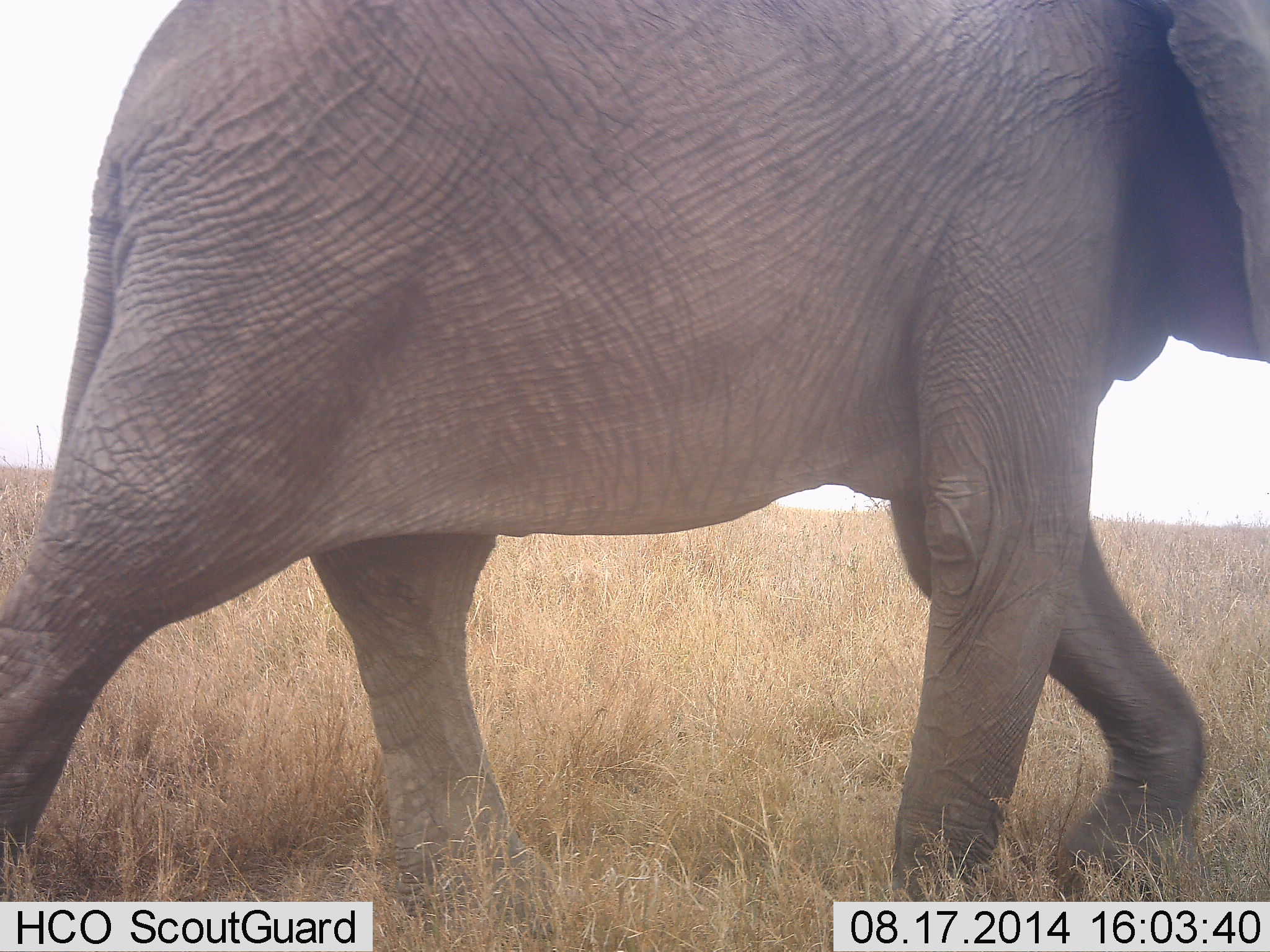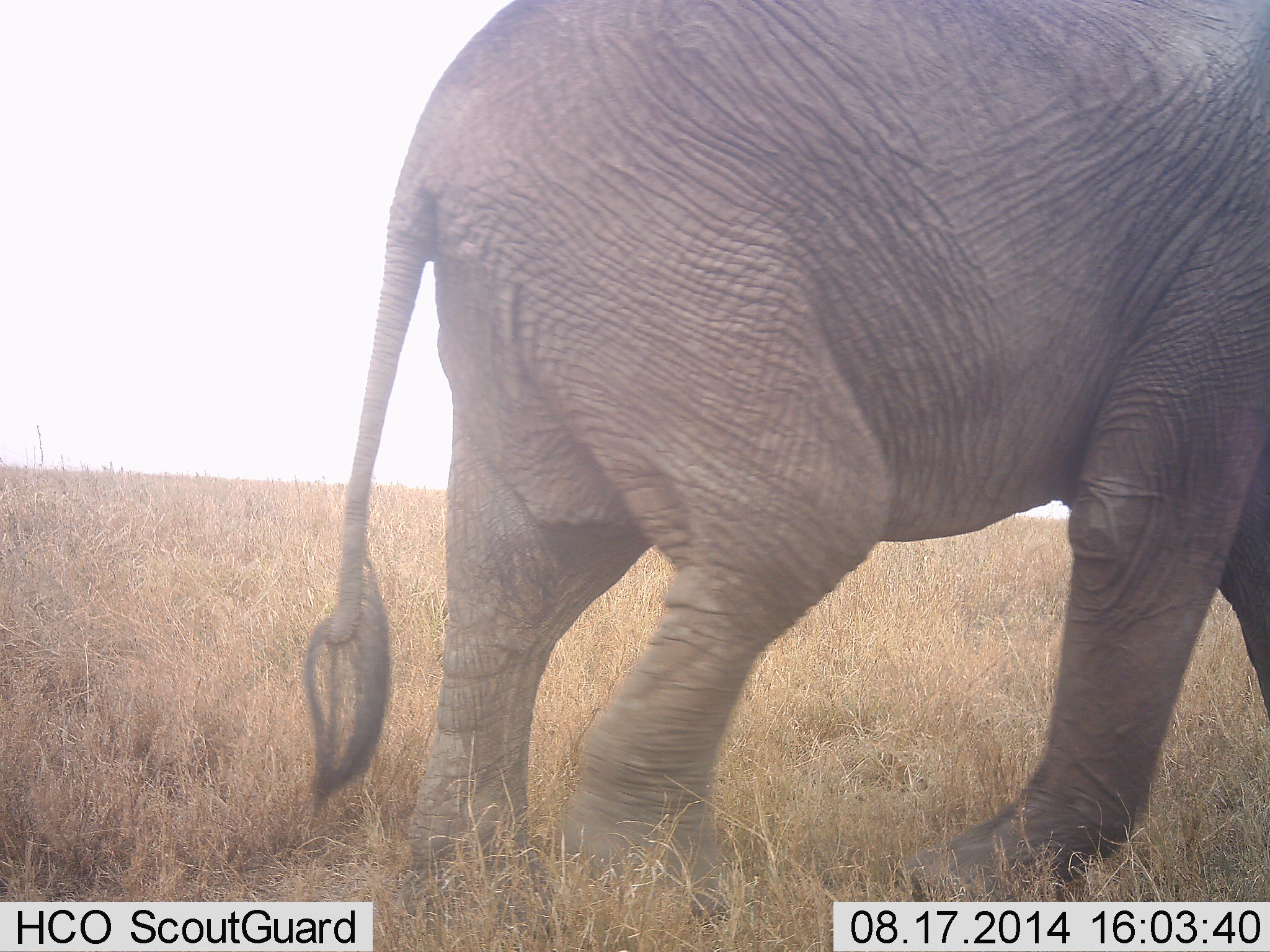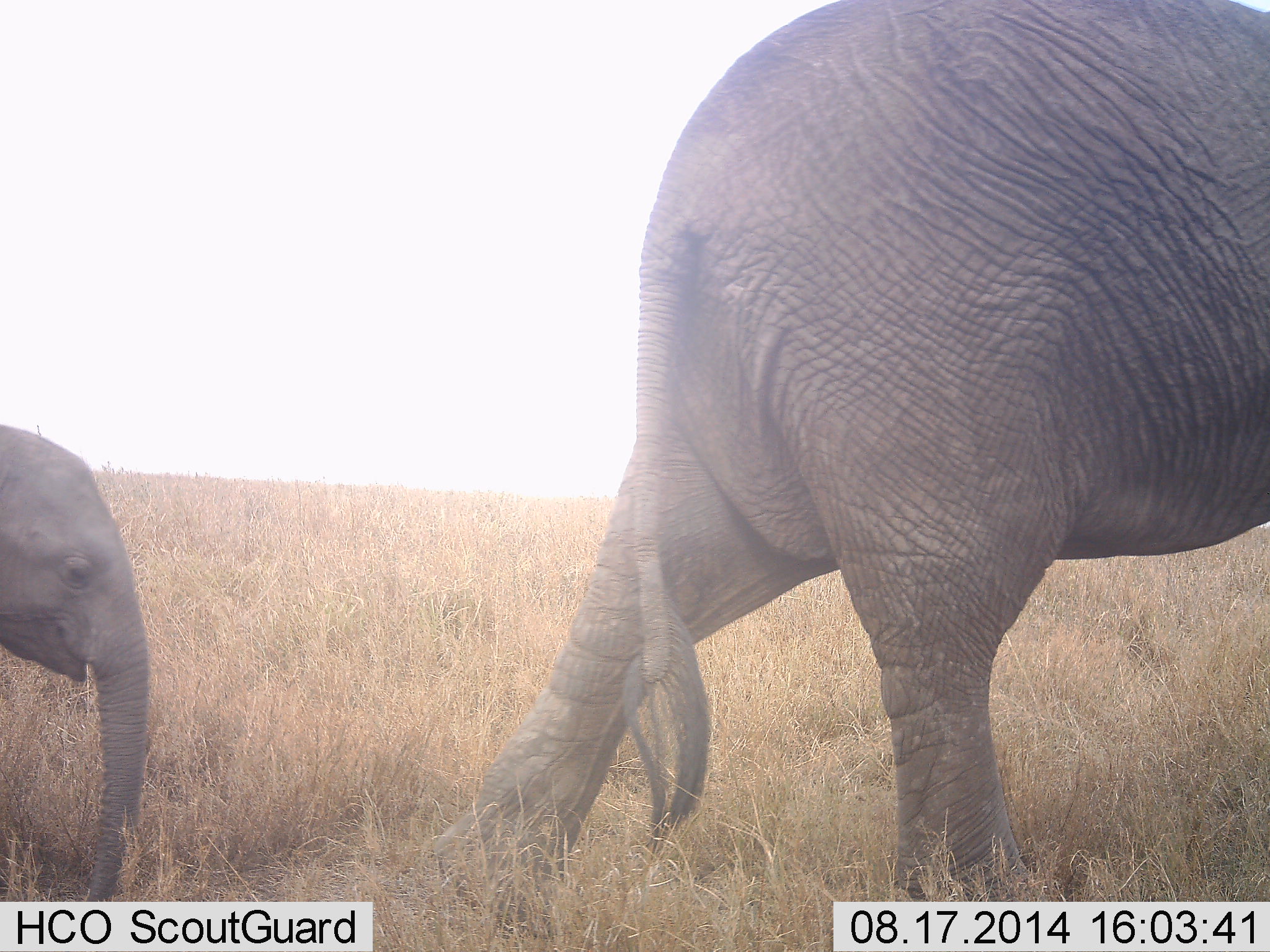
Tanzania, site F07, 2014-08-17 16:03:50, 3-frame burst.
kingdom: Animalia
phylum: Chordata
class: Mammalia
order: Proboscidea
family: Elephantidae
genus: Loxodonta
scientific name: Loxodonta africana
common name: african bush elephant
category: elephant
Elephant (african bush elephant) (Loxodonta africana), count 2. Behavior (volunteer vote fractions): standing 10%, resting 0%, moving 100%, interacting 0%. Young present (vote fraction): 100%. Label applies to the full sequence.